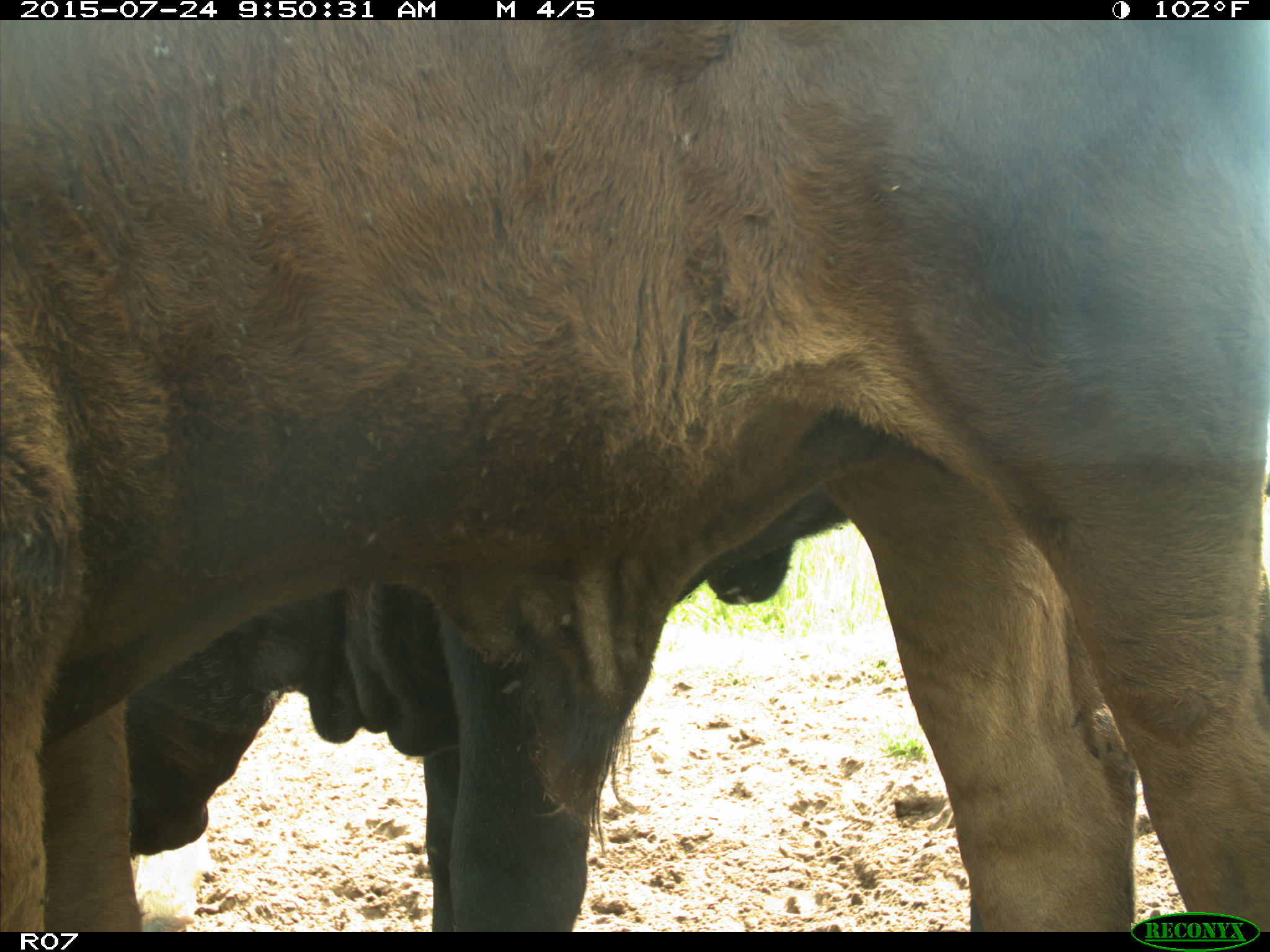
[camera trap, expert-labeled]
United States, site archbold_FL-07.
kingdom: Animalia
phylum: Chordata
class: Mammalia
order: Artiodactyla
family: Bovidae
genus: Bos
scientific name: Bos taurus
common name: domestic cow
Bos taurus (domestic cow).